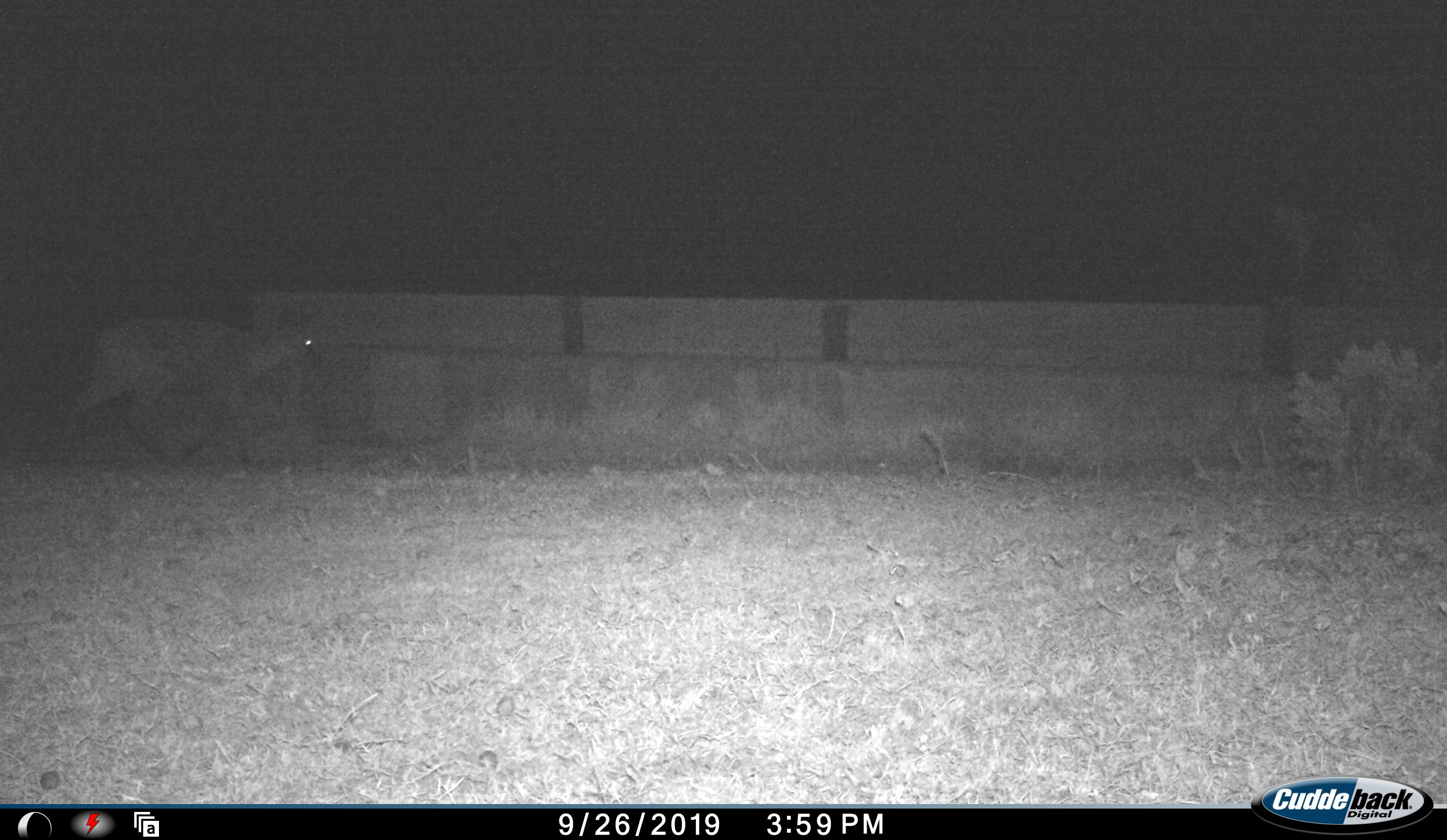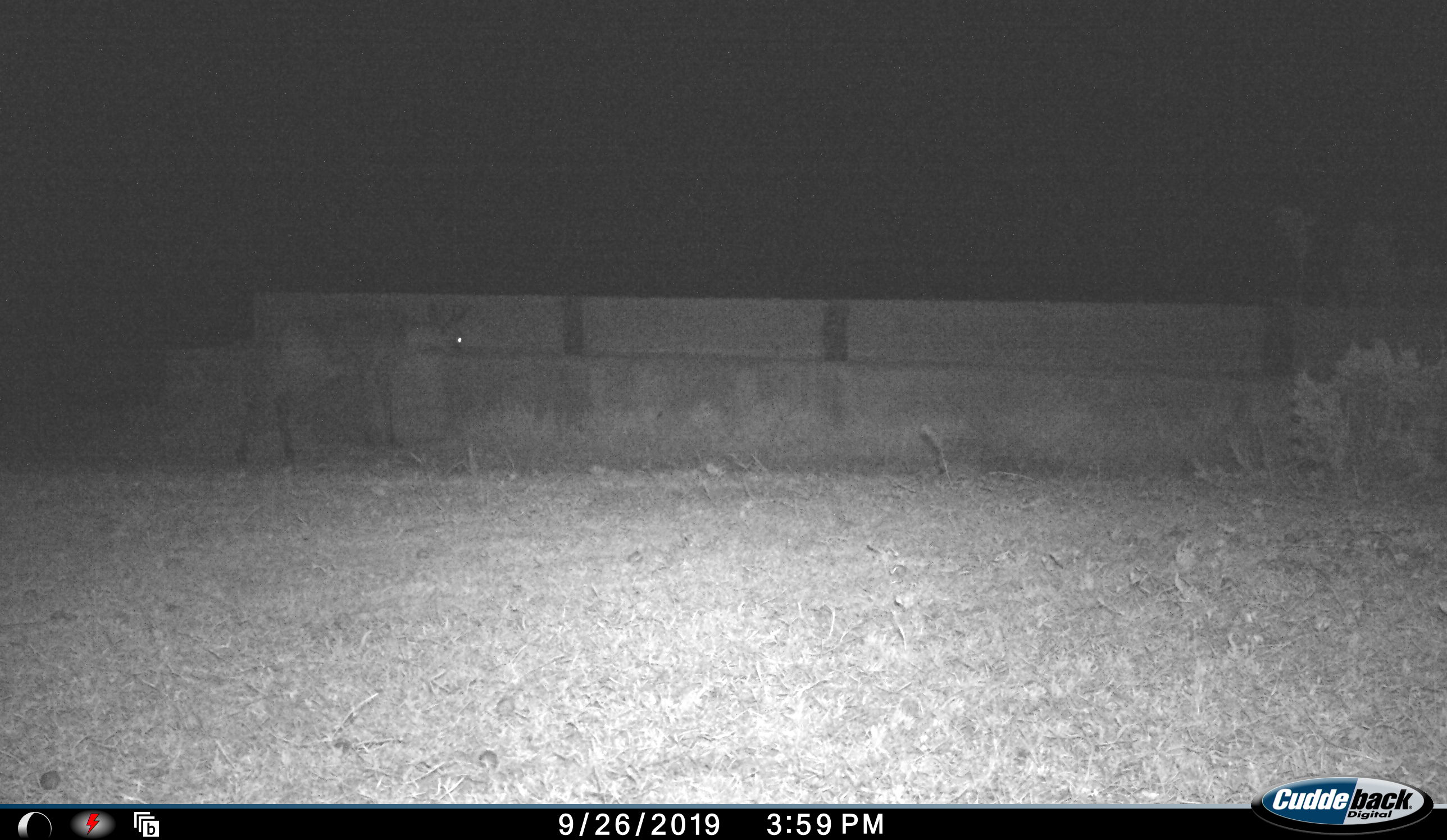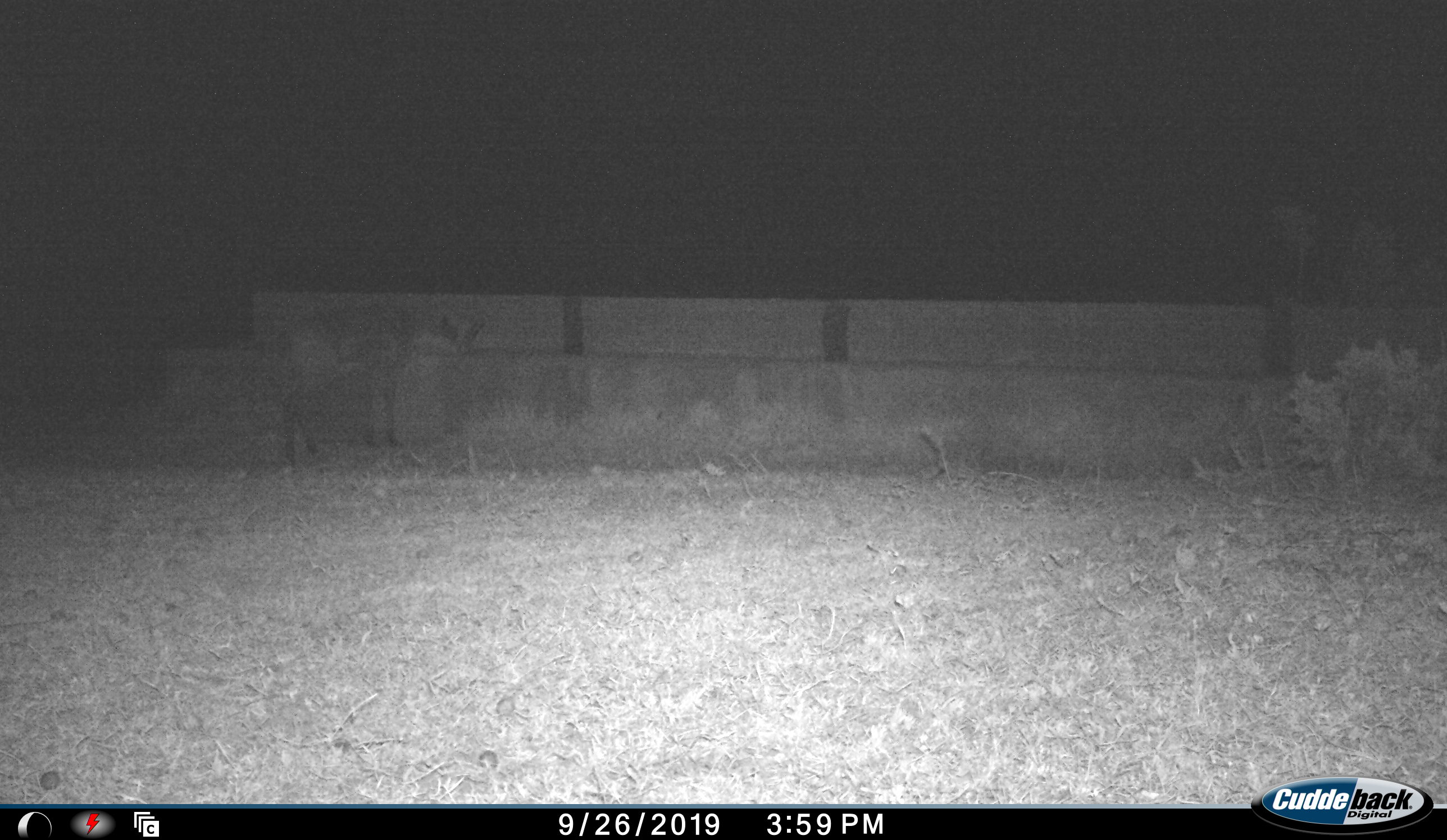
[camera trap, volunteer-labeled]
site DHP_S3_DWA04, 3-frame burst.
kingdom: Animalia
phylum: Chordata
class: Mammalia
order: Artiodactyla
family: Bovidae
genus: Sylvicapra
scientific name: Sylvicapra grimmia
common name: common duiker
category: duikercommongrey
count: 1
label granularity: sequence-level